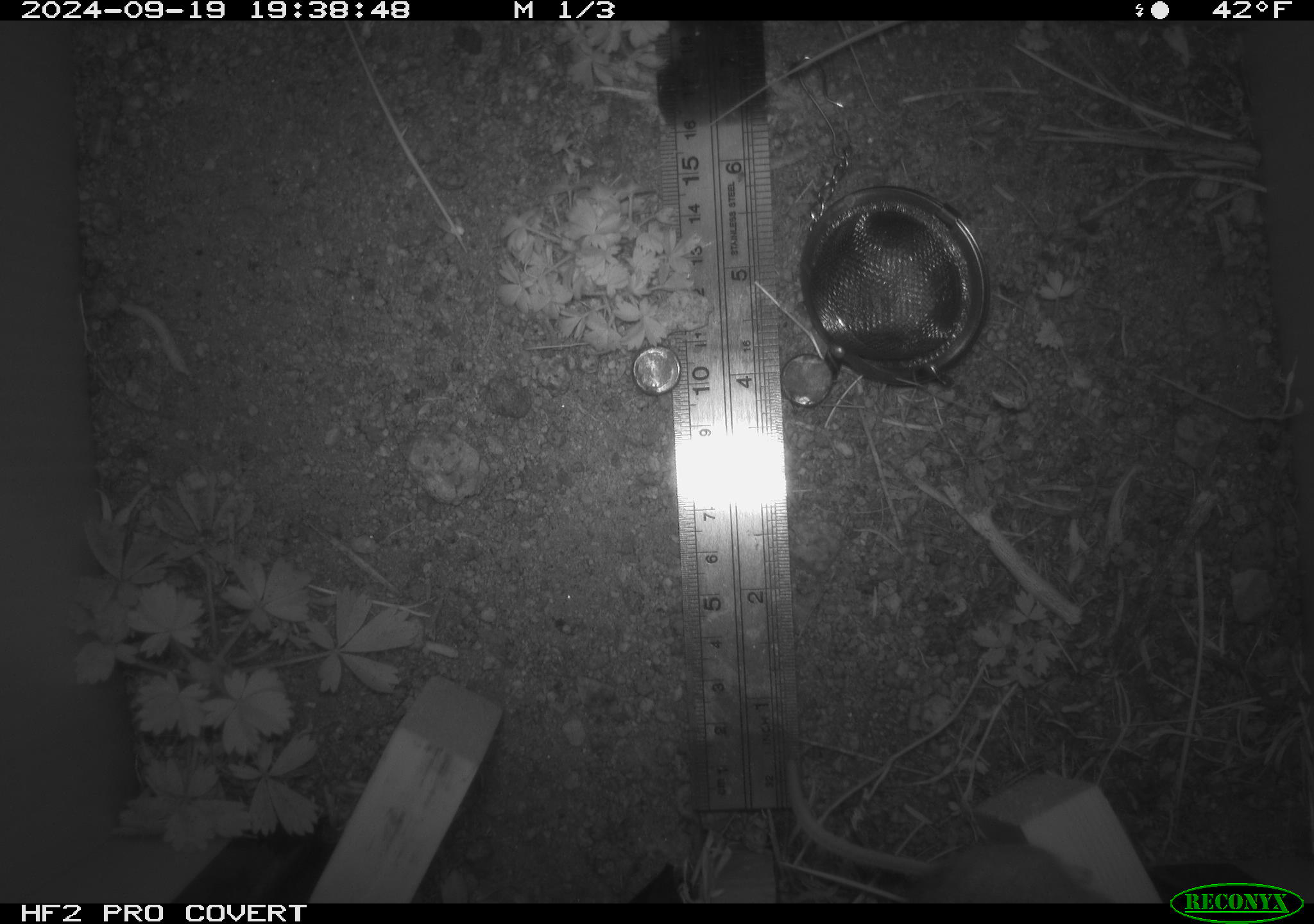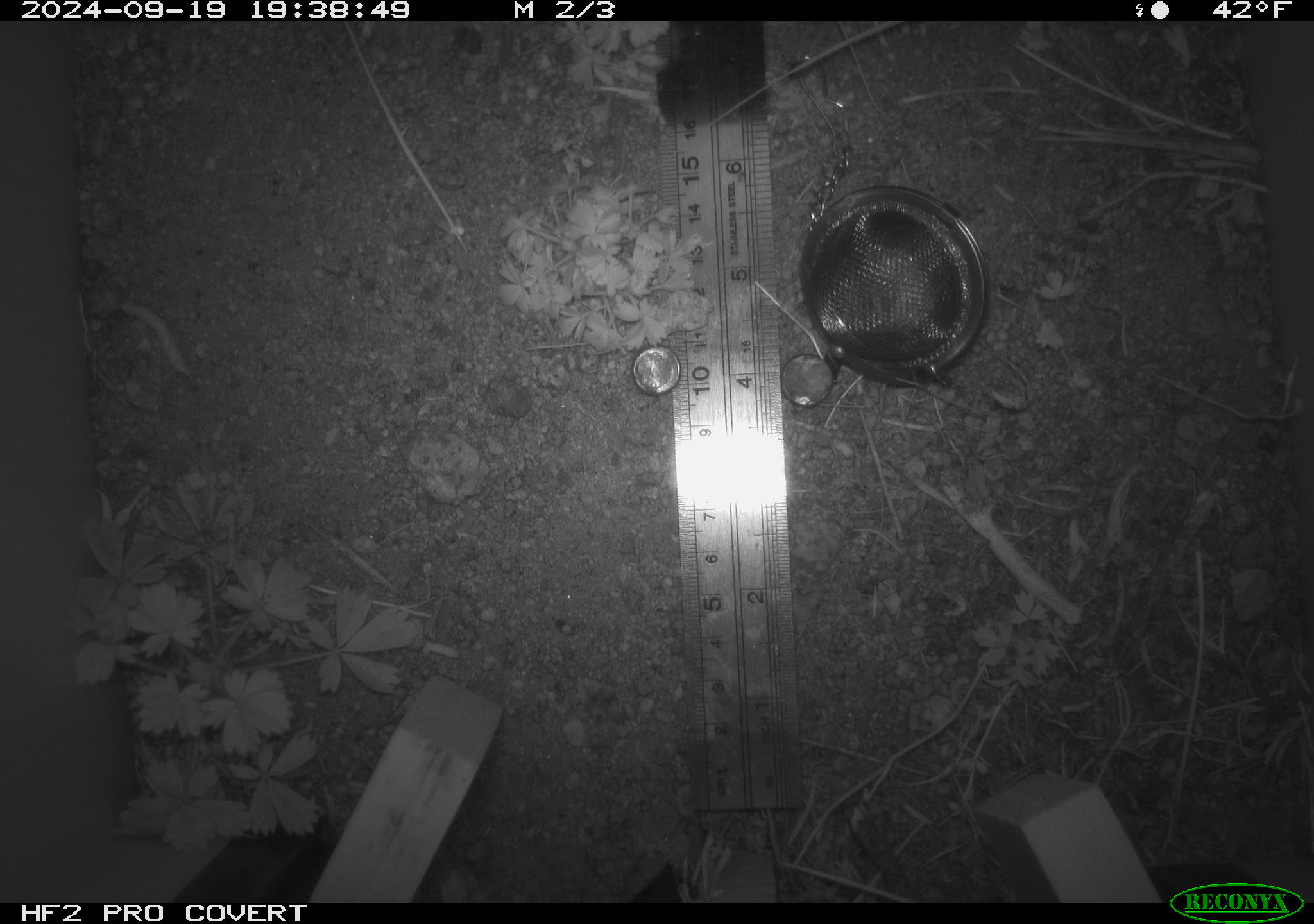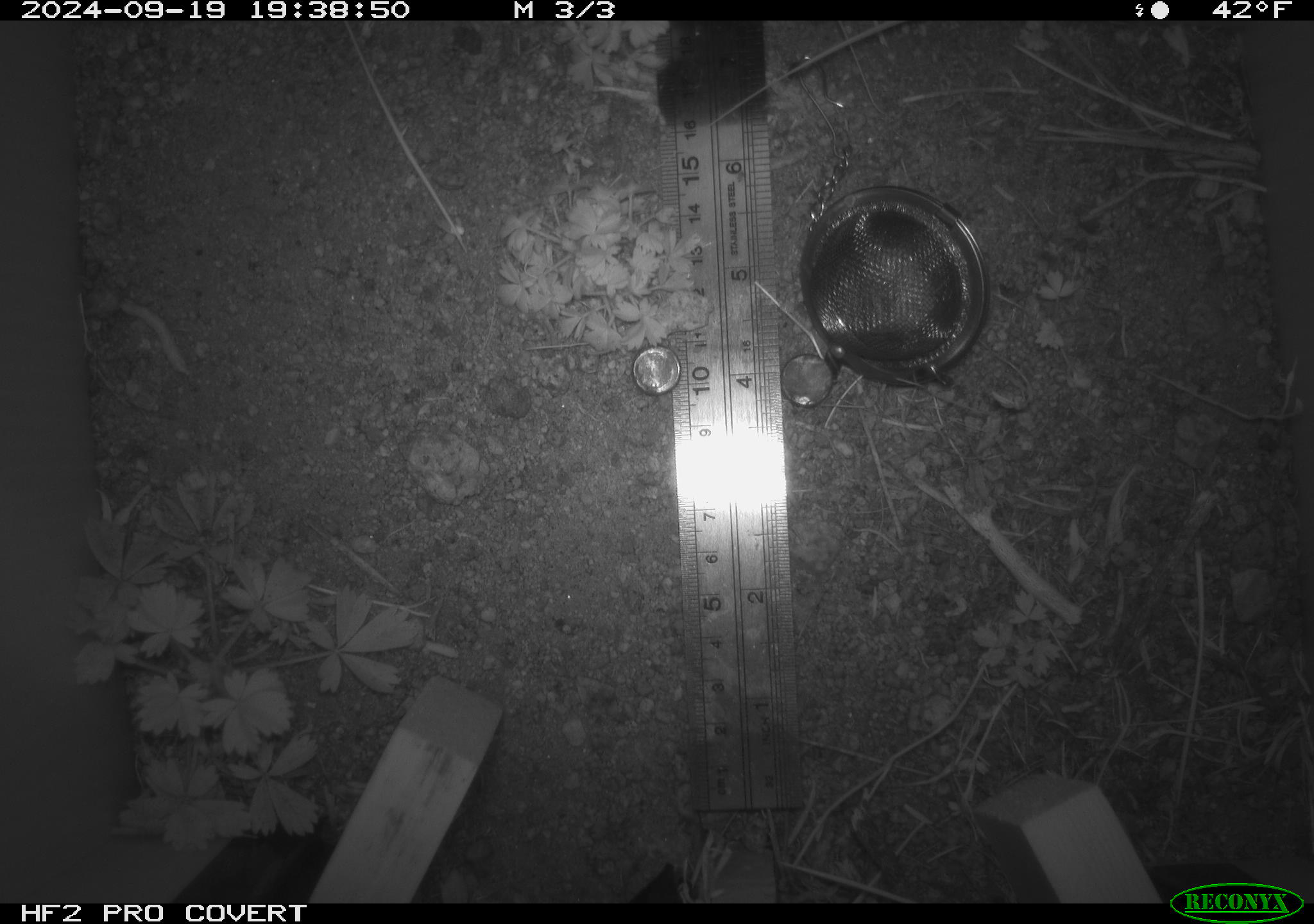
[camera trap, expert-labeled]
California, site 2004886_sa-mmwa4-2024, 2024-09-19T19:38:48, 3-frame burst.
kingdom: Animalia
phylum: Chordata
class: Mammalia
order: Rodentia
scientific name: Rodentia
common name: mouse species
Mouse species (Rodentia).